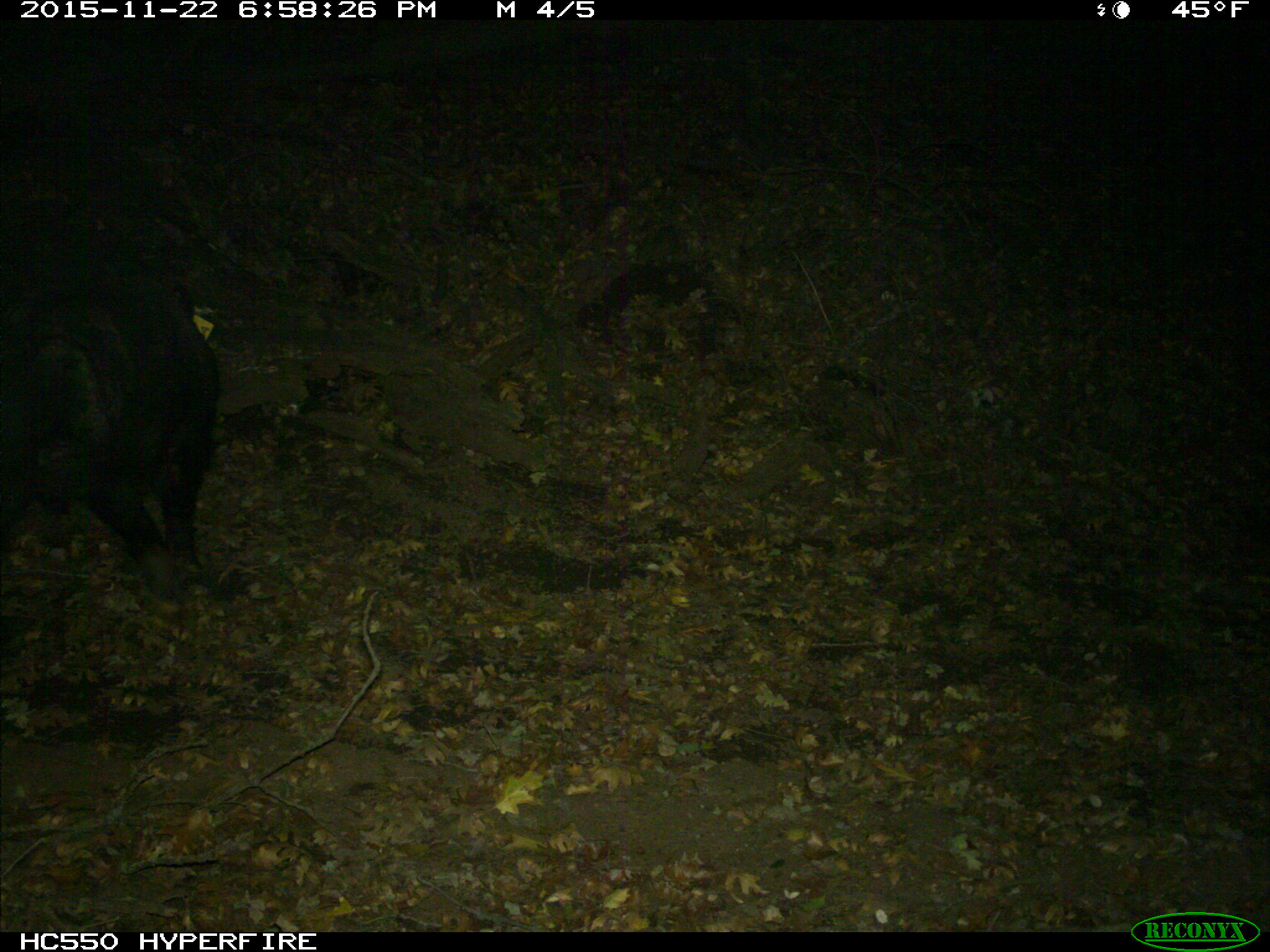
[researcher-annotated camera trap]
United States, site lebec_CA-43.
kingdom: Animalia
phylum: Chordata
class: Mammalia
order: Artiodactyla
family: Suidae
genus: Sus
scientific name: Sus scrofa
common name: wild boar